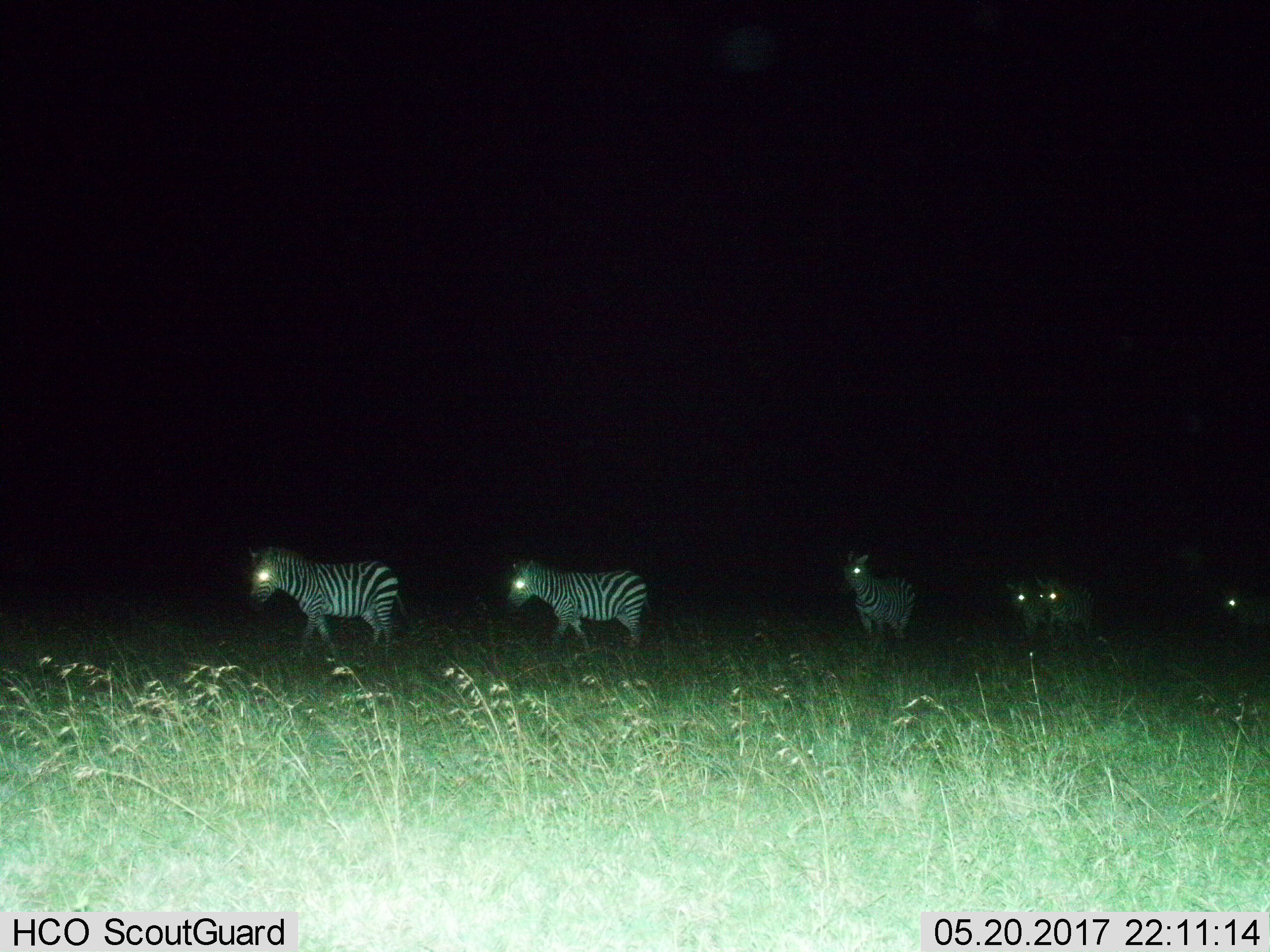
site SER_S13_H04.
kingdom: Animalia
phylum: Chordata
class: Mammalia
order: Perissodactyla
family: Equidae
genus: Equus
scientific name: Equus quagga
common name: plains zebra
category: zebraplains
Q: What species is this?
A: Zebraplains (plains zebra) (Equus quagga).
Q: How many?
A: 6.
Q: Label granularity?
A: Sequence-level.